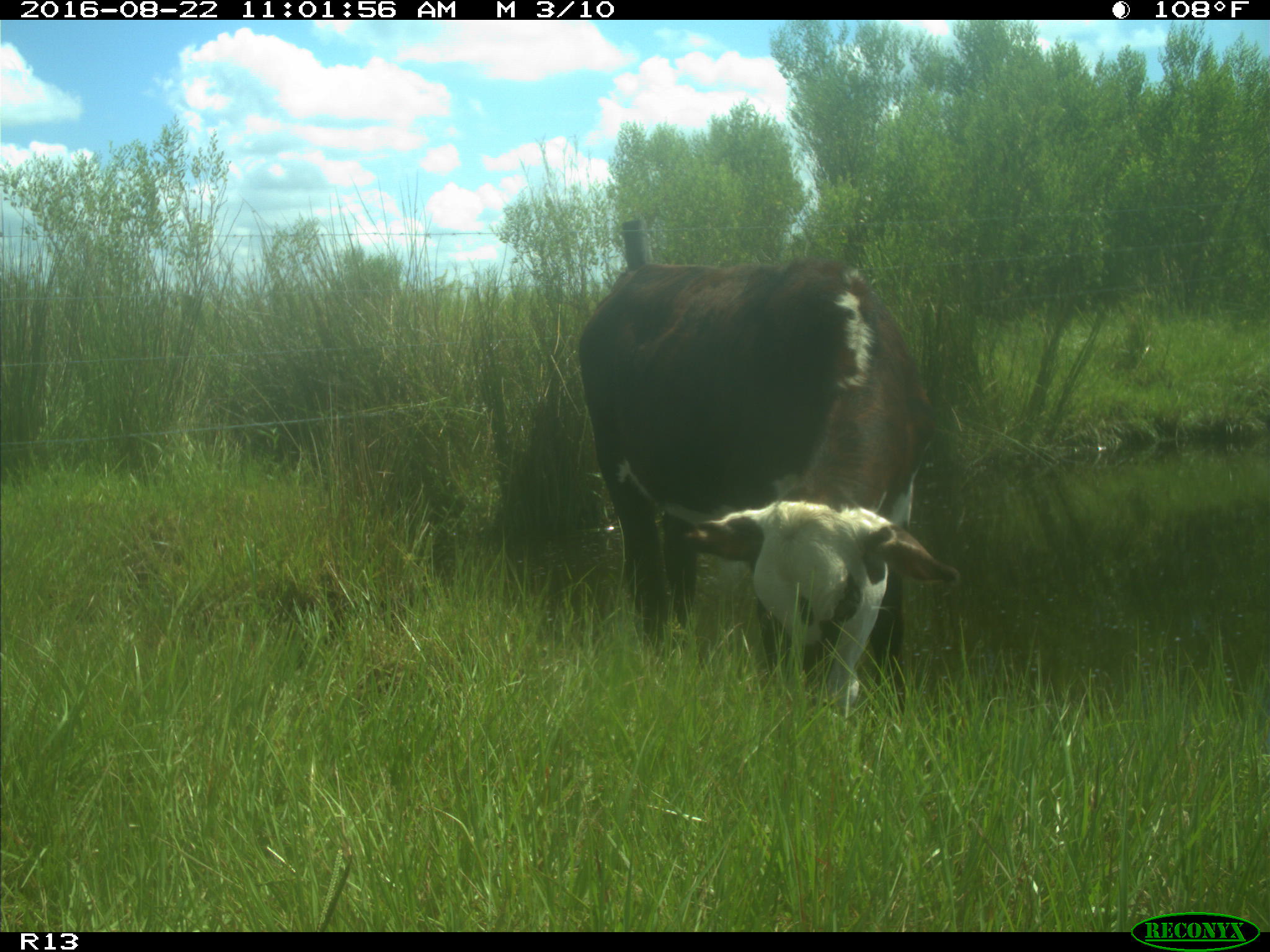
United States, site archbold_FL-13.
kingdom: Animalia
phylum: Chordata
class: Mammalia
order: Artiodactyla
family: Bovidae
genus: Bos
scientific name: Bos taurus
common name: domestic cow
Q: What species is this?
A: Bos taurus (domestic cow).